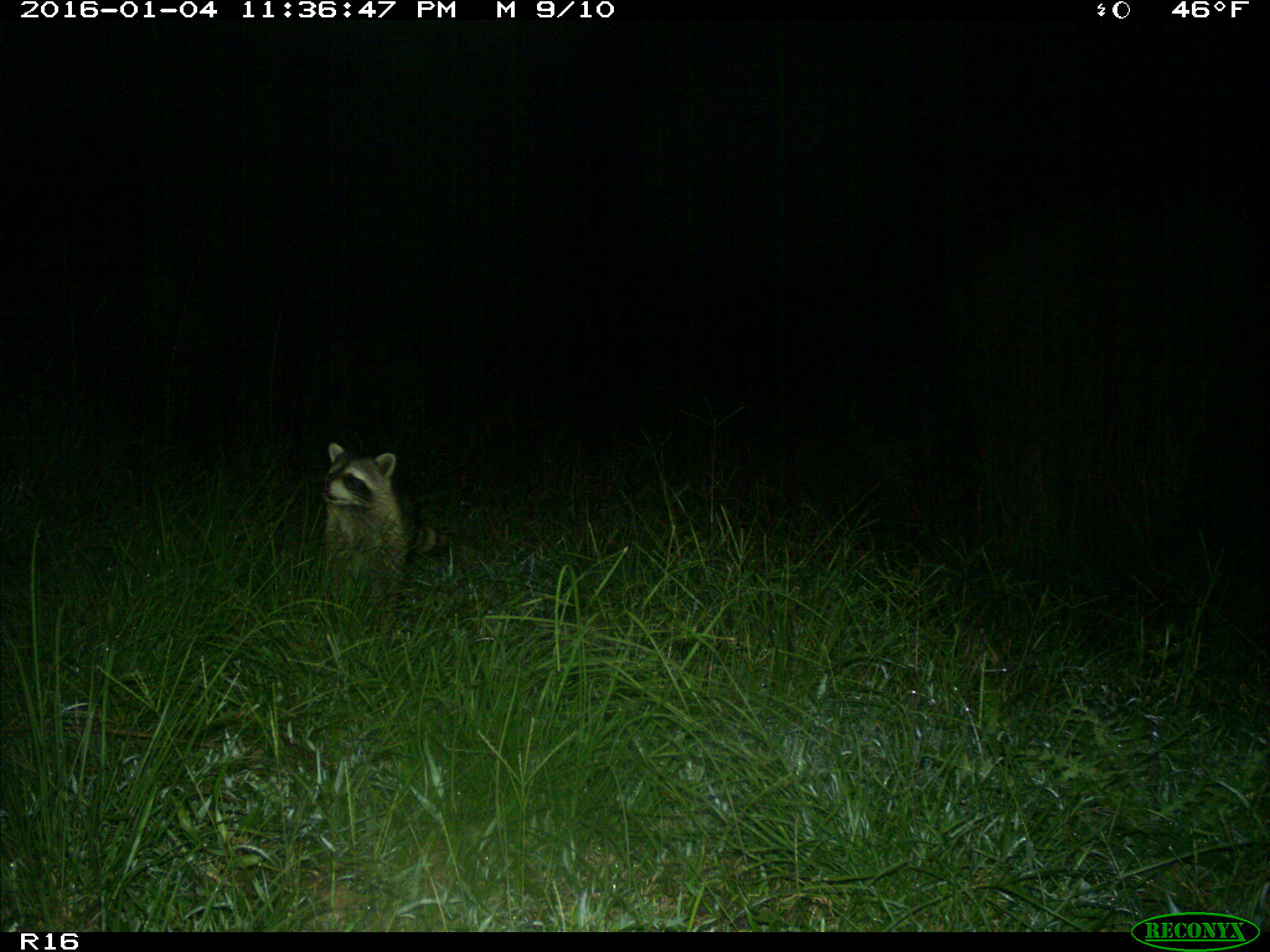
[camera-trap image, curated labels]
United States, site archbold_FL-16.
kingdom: Animalia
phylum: Chordata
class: Mammalia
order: Carnivora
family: Procyonidae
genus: Procyon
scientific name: Procyon lotor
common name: common raccoon